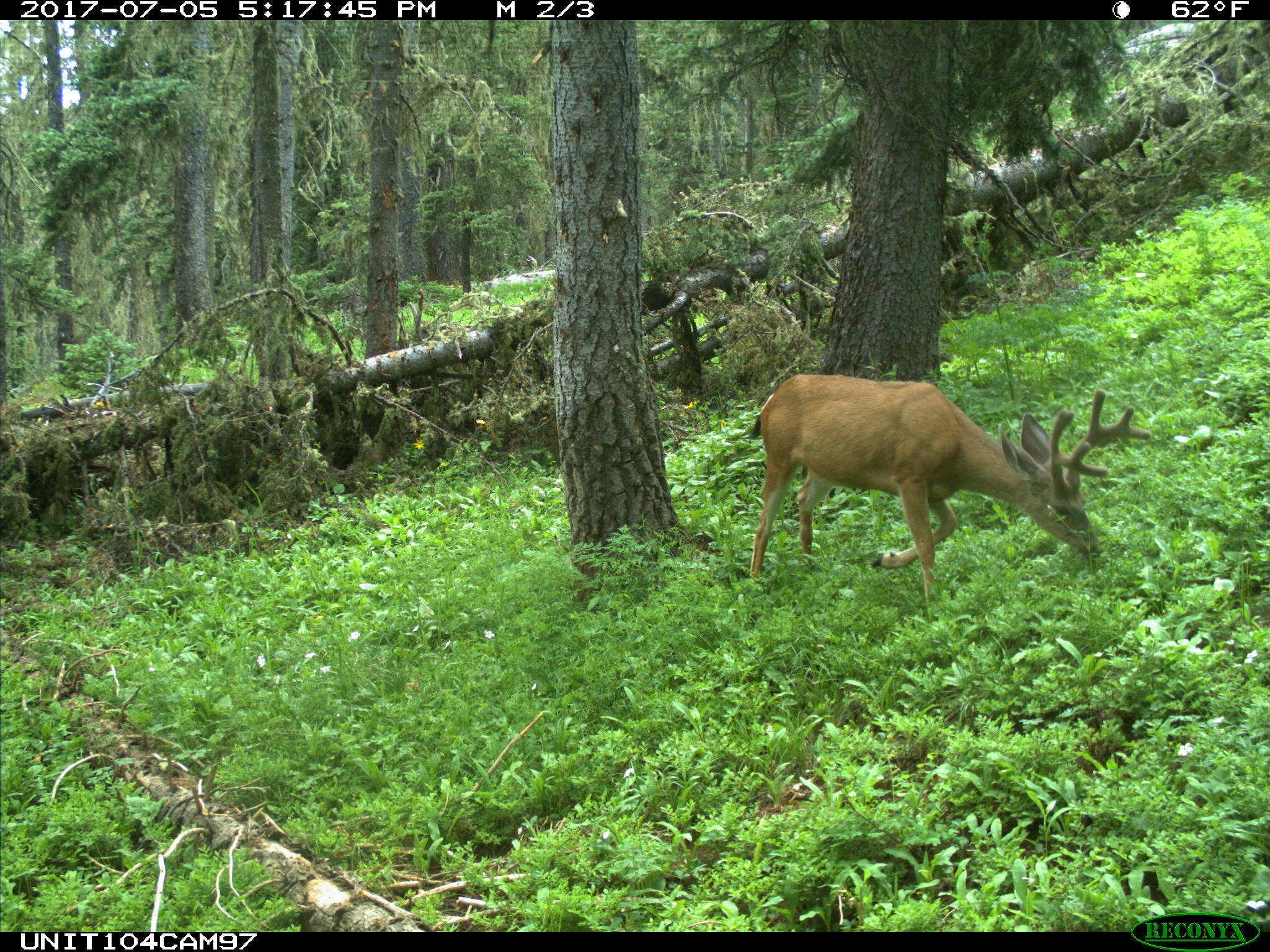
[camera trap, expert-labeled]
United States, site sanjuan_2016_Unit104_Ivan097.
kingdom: Animalia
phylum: Chordata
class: Mammalia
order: Artiodactyla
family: Cervidae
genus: Odocoileus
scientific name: Odocoileus hemionus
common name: mule deer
Odocoileus hemionus (mule deer).